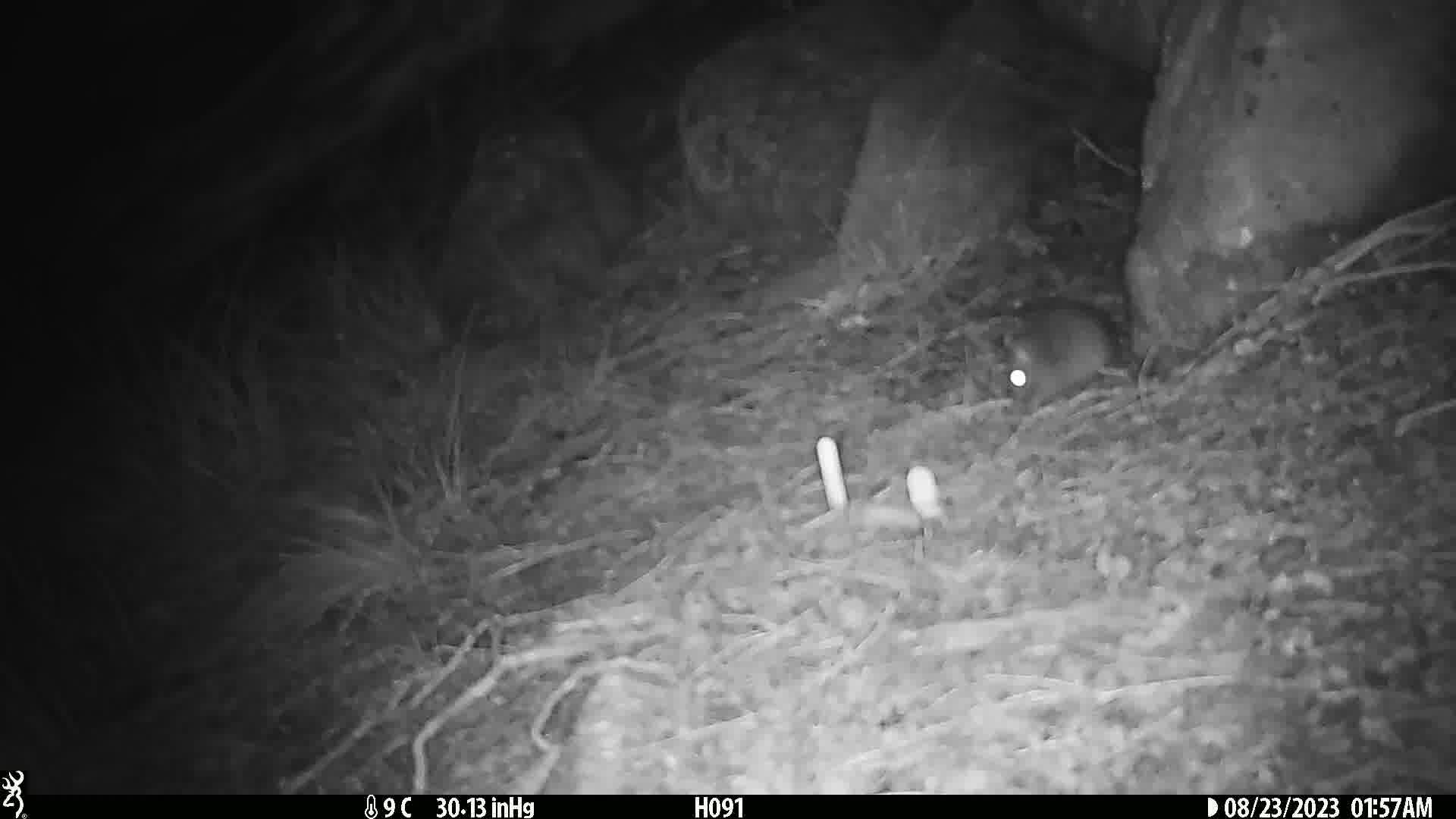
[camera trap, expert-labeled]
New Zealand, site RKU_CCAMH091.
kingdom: Animalia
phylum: Chordata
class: Mammalia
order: Rodentia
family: Muridae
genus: Rattus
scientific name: Rattus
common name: rat